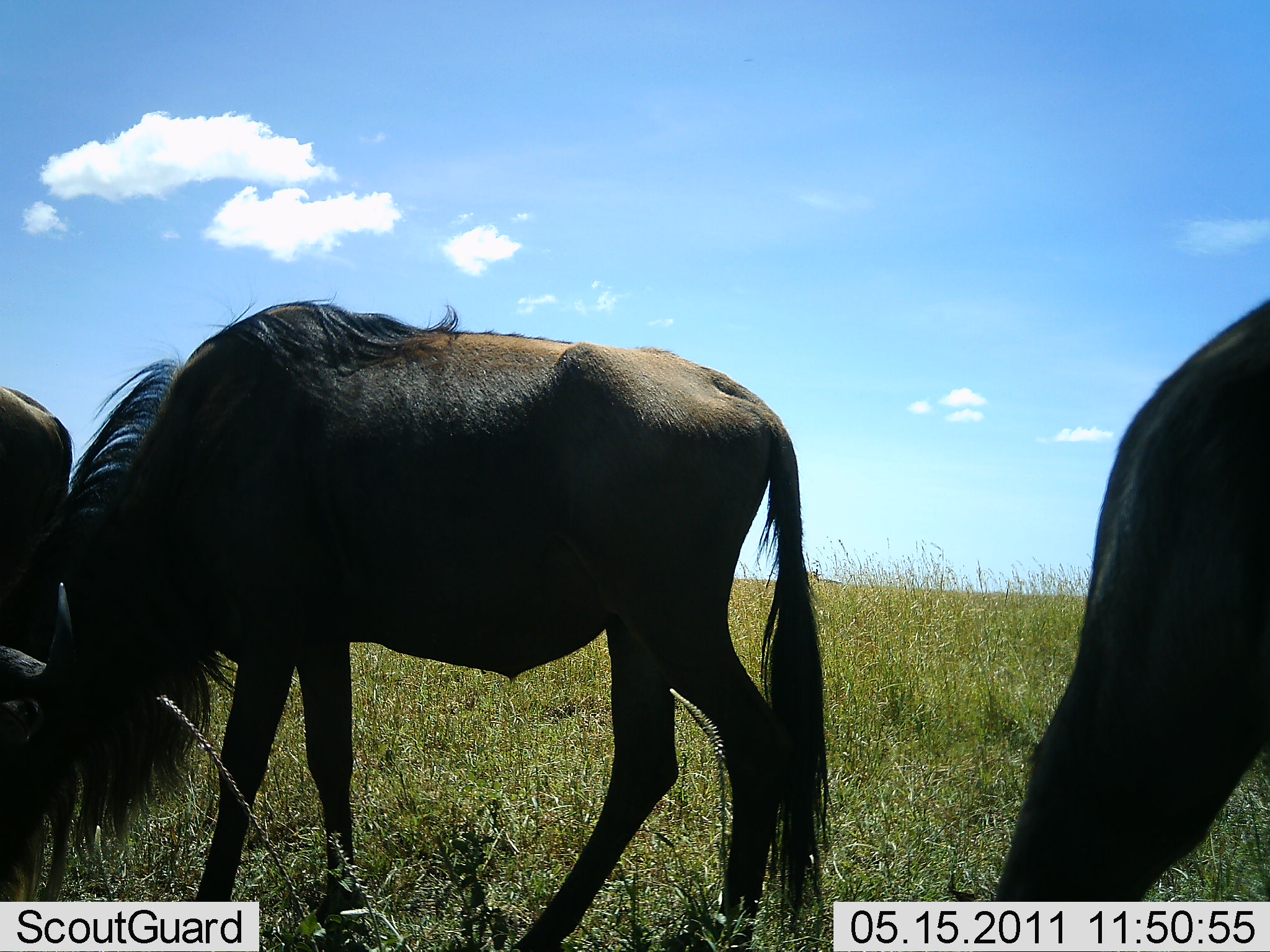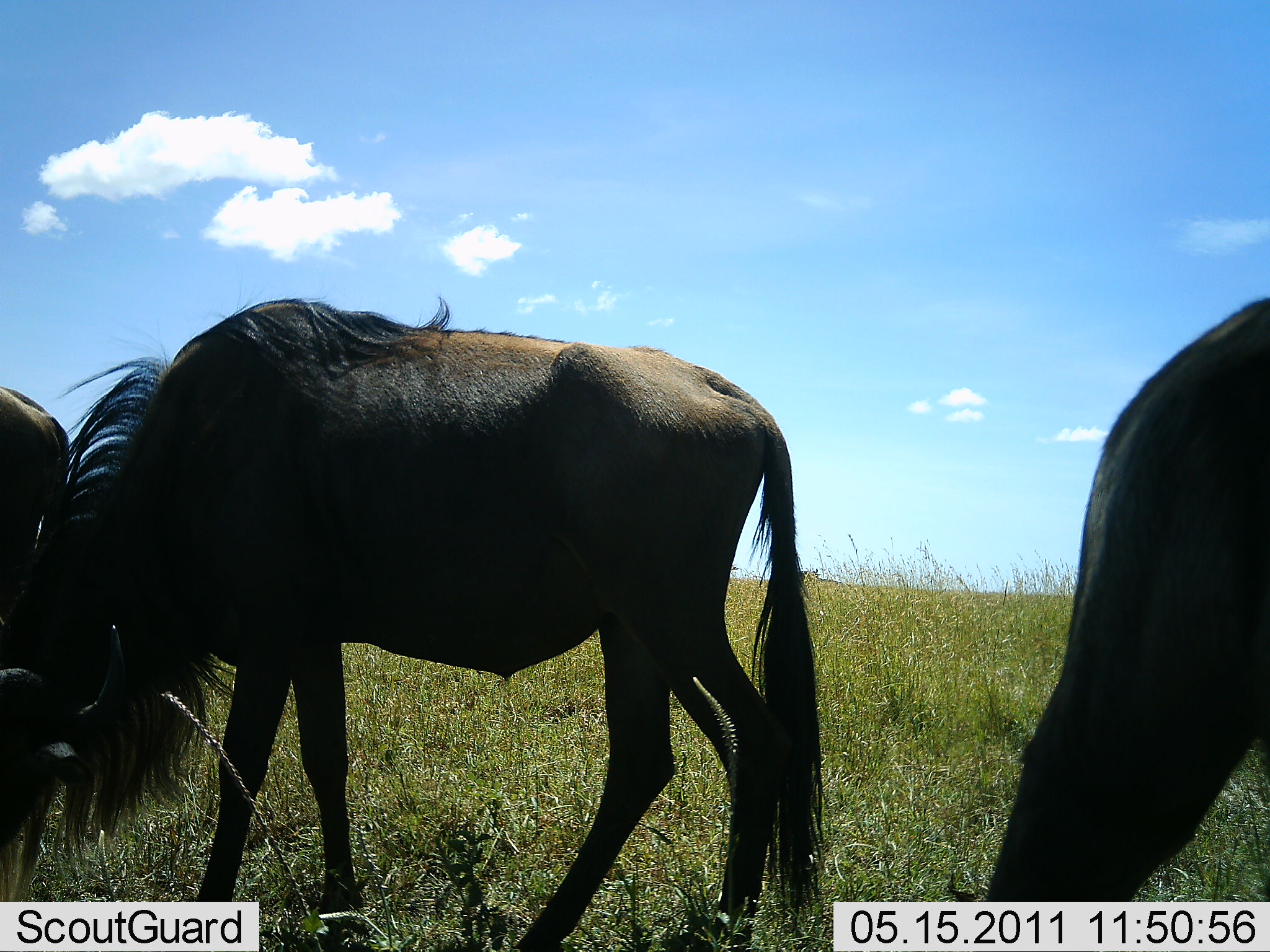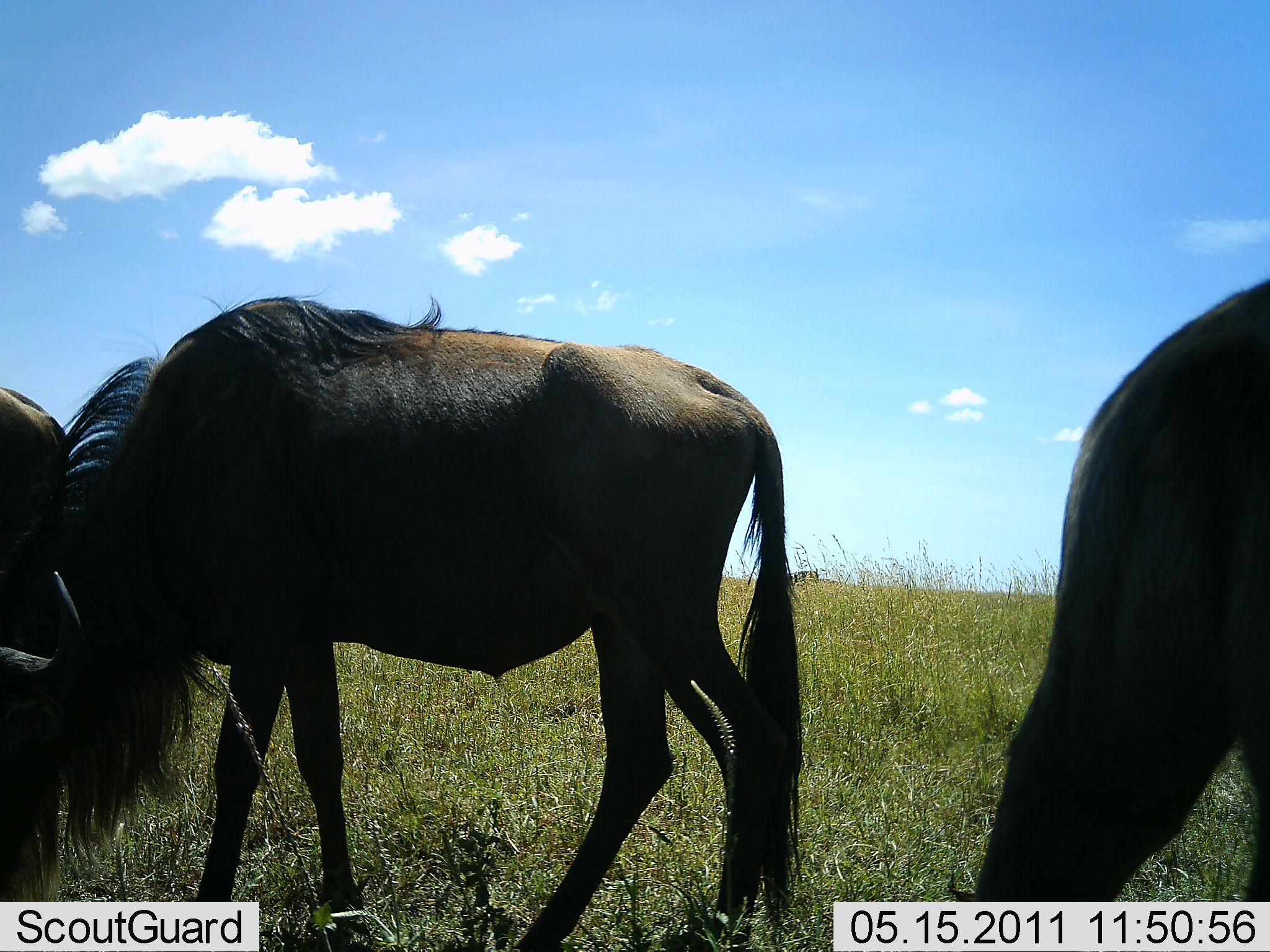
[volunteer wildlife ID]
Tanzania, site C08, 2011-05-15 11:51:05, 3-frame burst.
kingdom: Animalia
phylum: Chordata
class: Mammalia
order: Artiodactyla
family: Bovidae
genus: Connochaetes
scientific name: Connochaetes taurinus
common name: blue wildebeest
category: wildebeest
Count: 3.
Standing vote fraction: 50%.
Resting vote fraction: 10%.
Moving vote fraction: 0%.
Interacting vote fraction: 0%.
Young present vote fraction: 0%.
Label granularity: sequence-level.